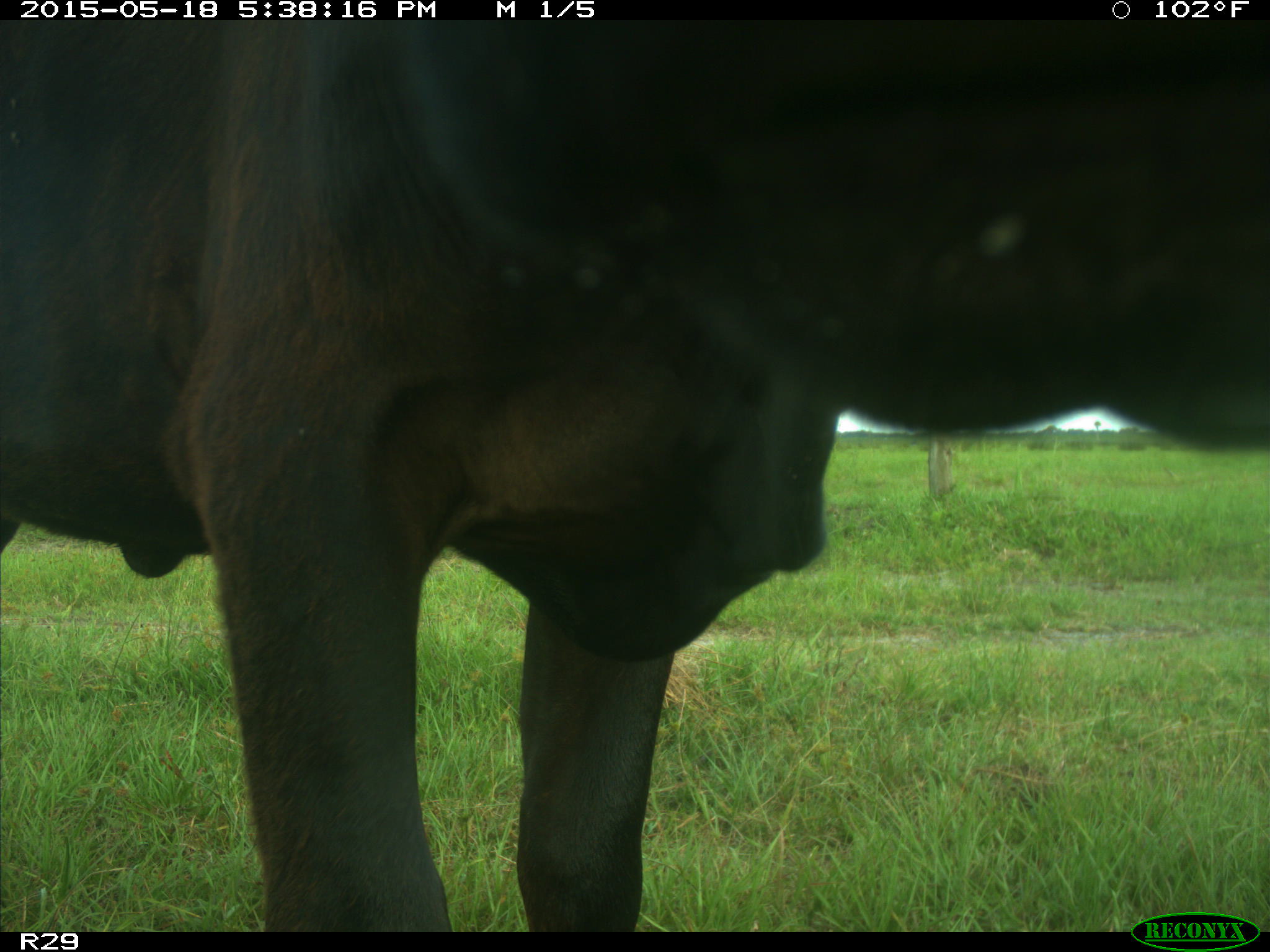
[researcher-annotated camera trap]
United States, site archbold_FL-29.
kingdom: Animalia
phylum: Chordata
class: Mammalia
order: Artiodactyla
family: Bovidae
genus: Bos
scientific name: Bos taurus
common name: domestic cow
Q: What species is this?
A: Bos taurus (domestic cow).